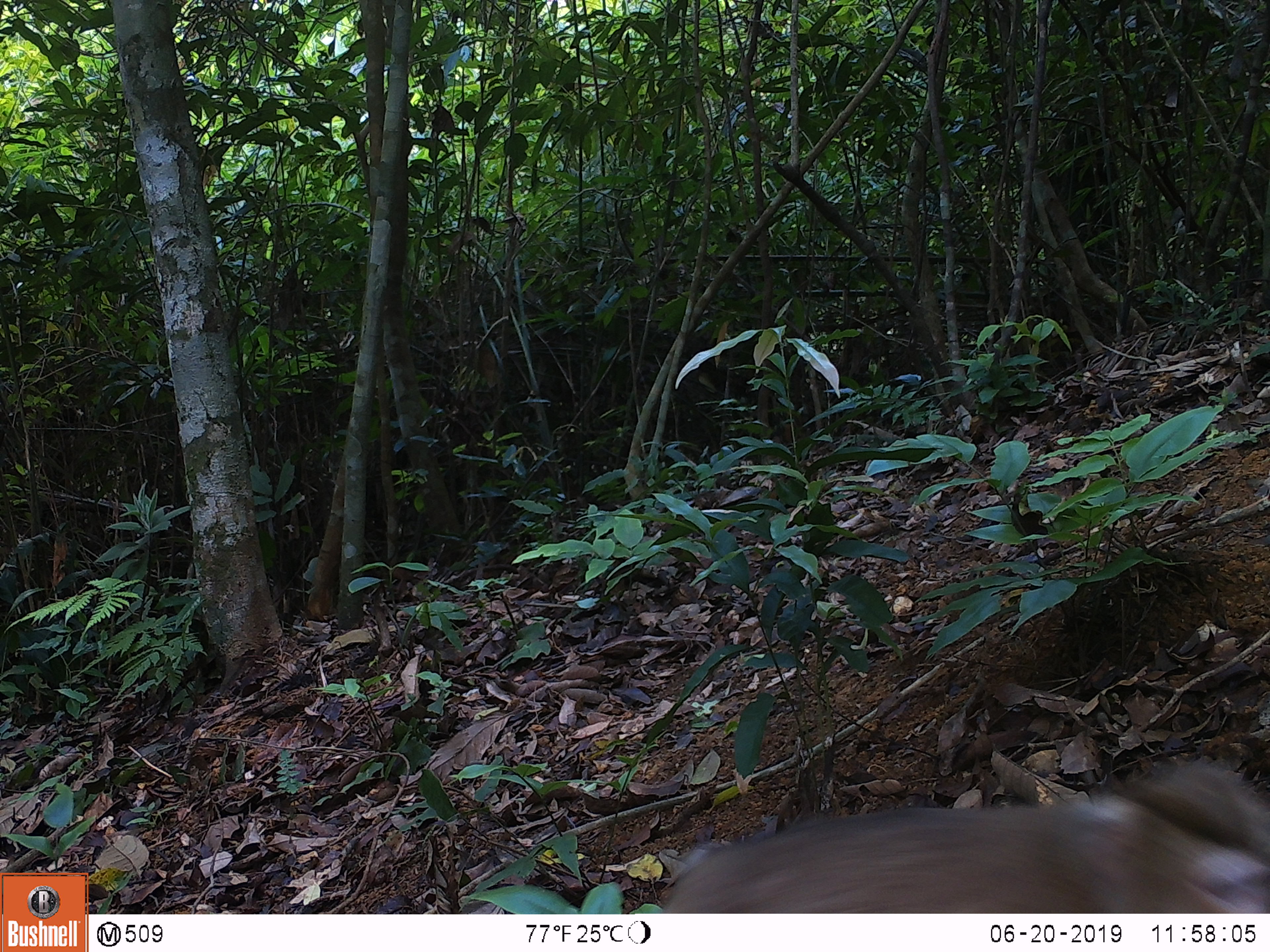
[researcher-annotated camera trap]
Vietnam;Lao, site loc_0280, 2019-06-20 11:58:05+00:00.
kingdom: Animalia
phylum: Chordata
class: Mammalia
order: Primates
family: Cercopithecidae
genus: Macaca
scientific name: Macaca nemestrina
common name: pig-tailed macaque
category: pig tailed macaque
Pig tailed macaque (pig-tailed macaque) (Macaca nemestrina). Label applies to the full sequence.